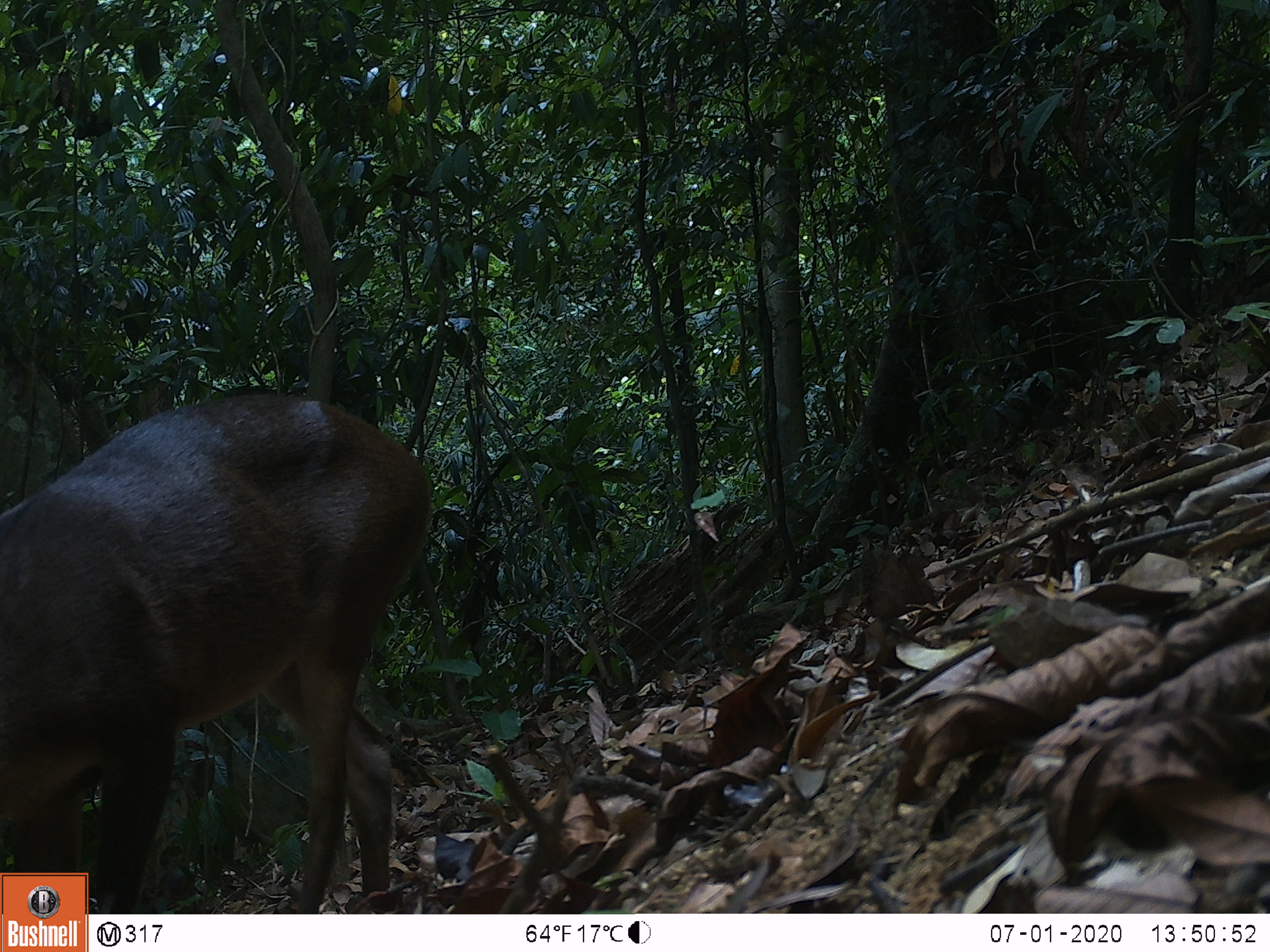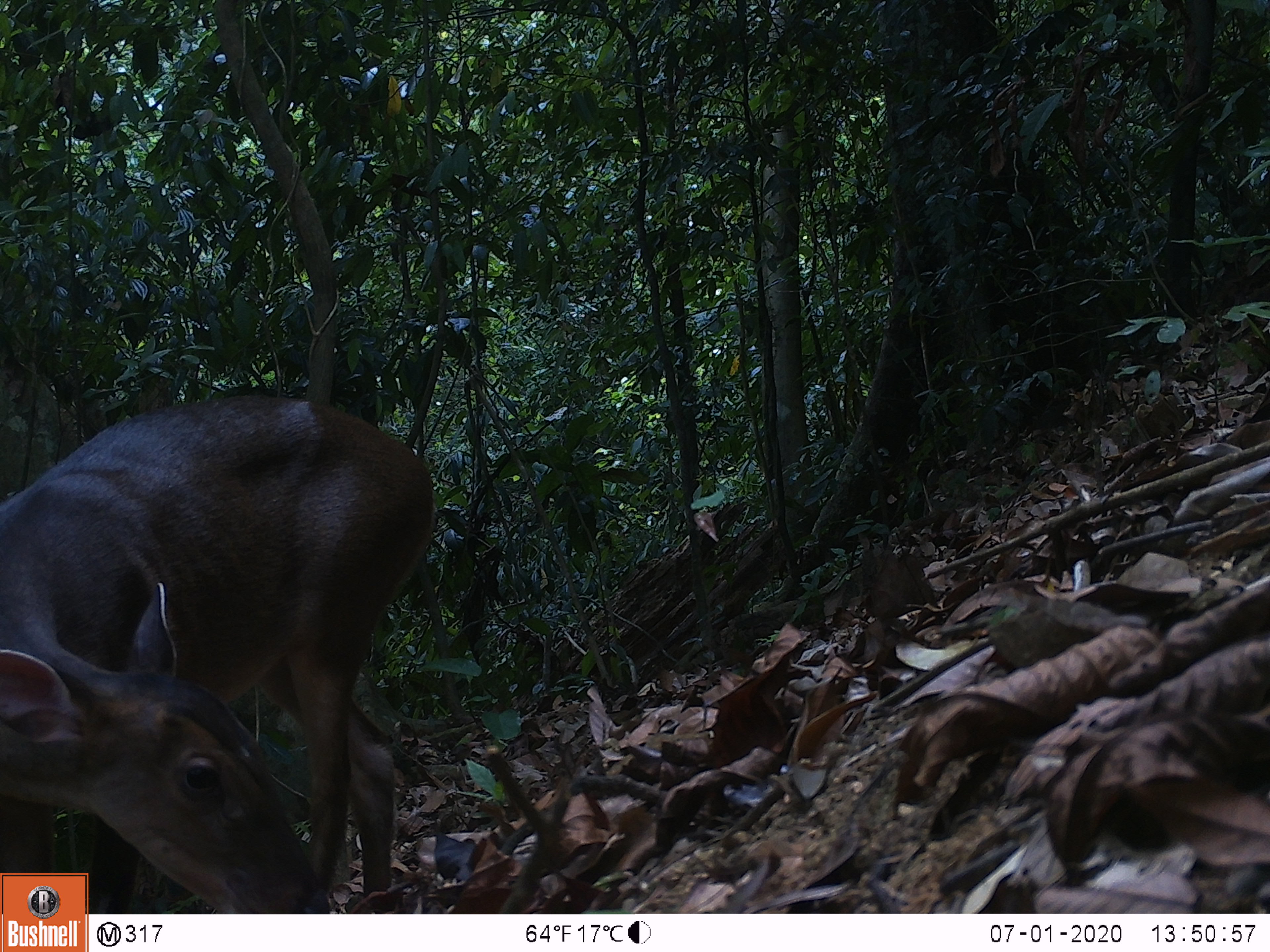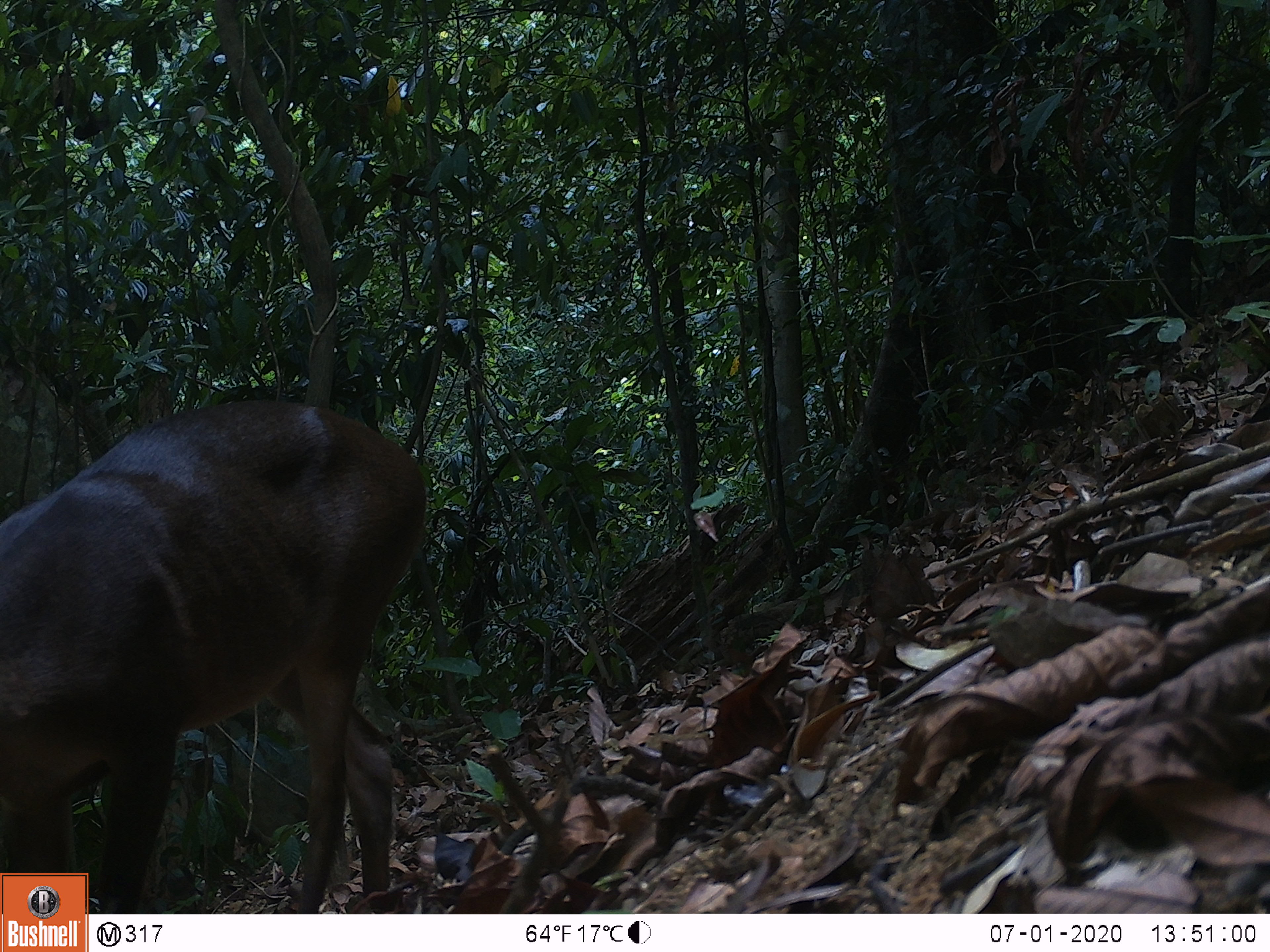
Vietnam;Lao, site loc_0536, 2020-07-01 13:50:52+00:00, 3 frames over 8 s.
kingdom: Animalia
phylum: Chordata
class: Mammalia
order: Artiodactyla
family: Cervidae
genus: Muntiacus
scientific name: Muntiacus vuquangensis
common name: large-antlered muntjac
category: large antlered muntjac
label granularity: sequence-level